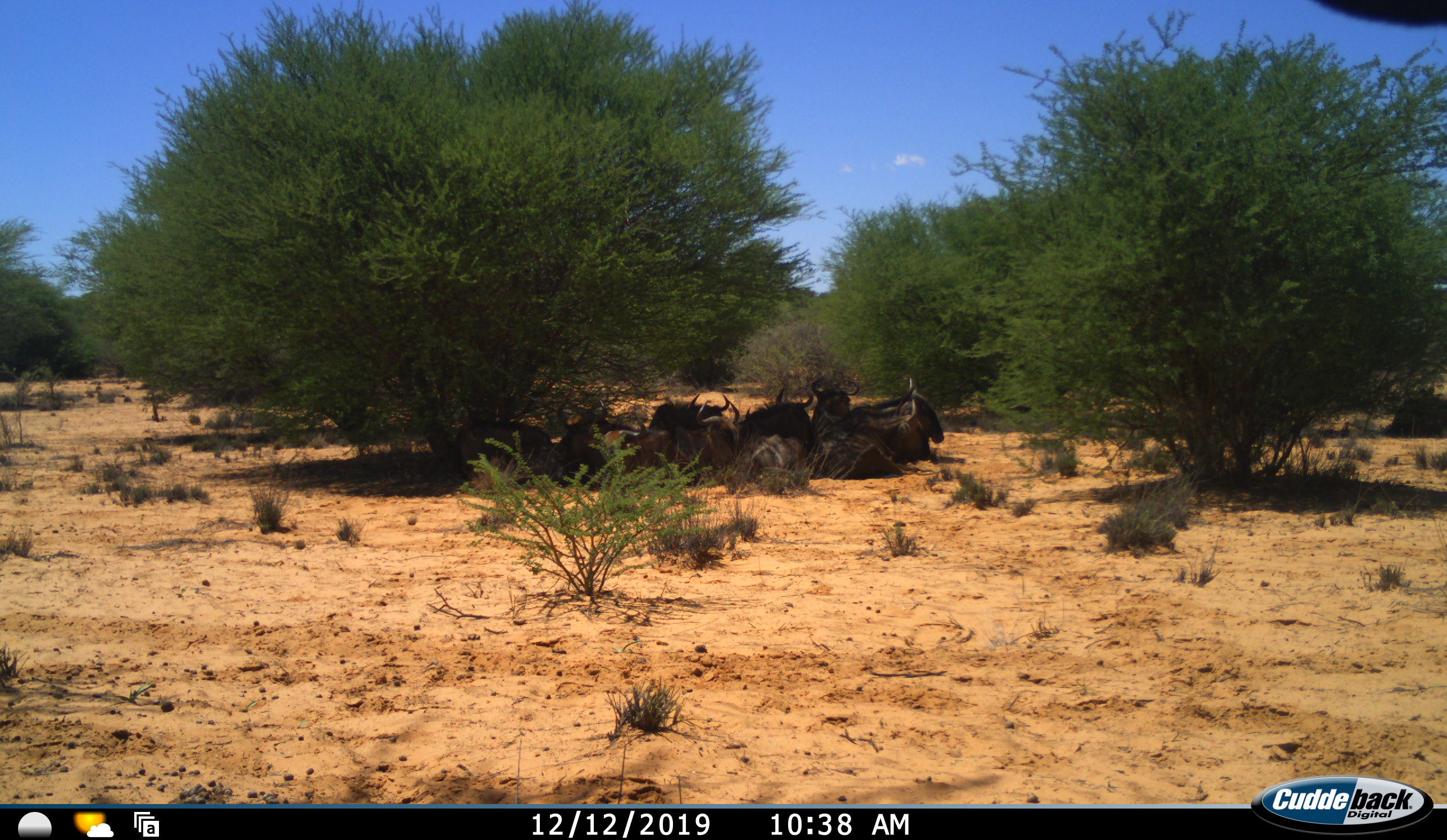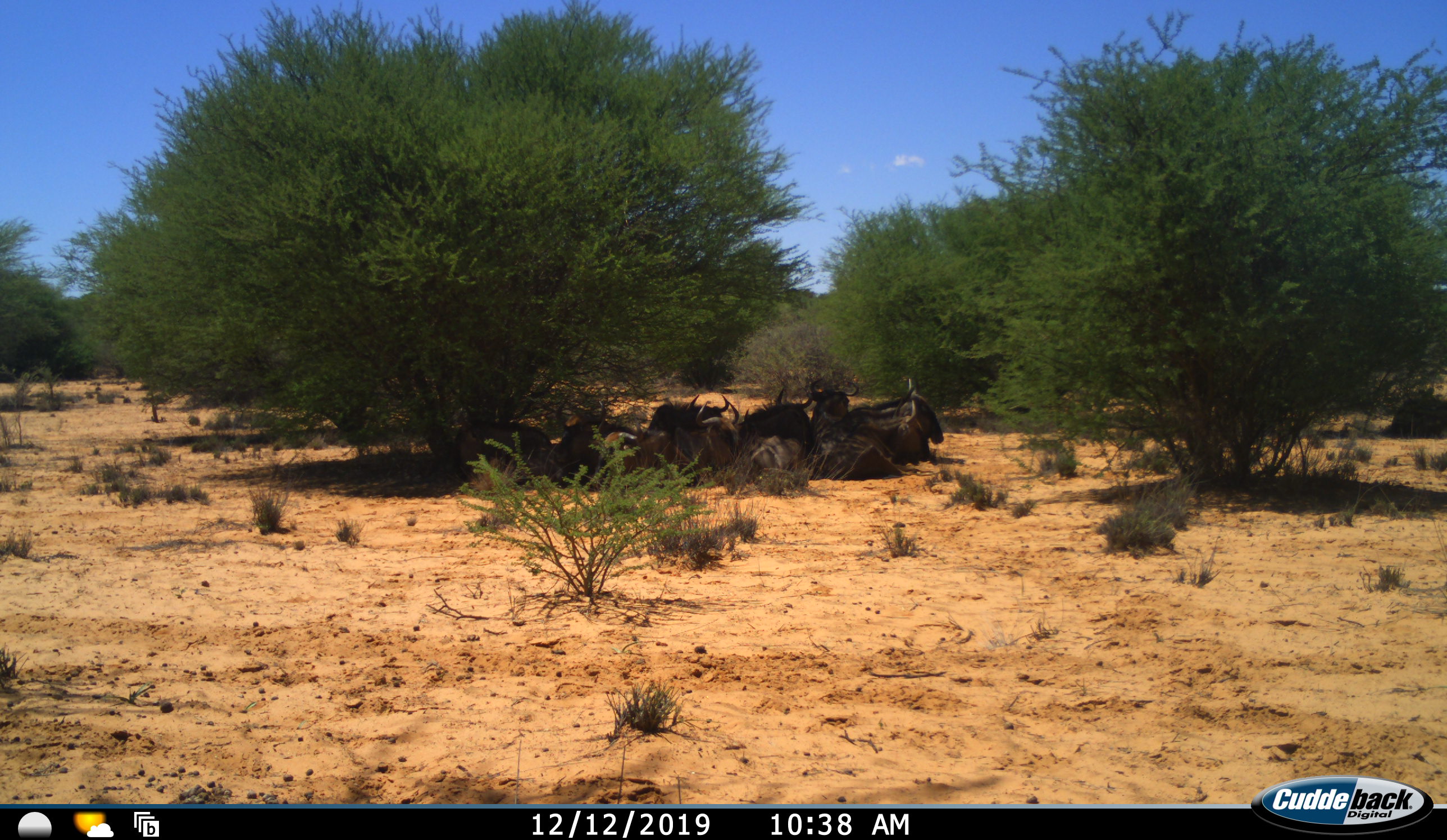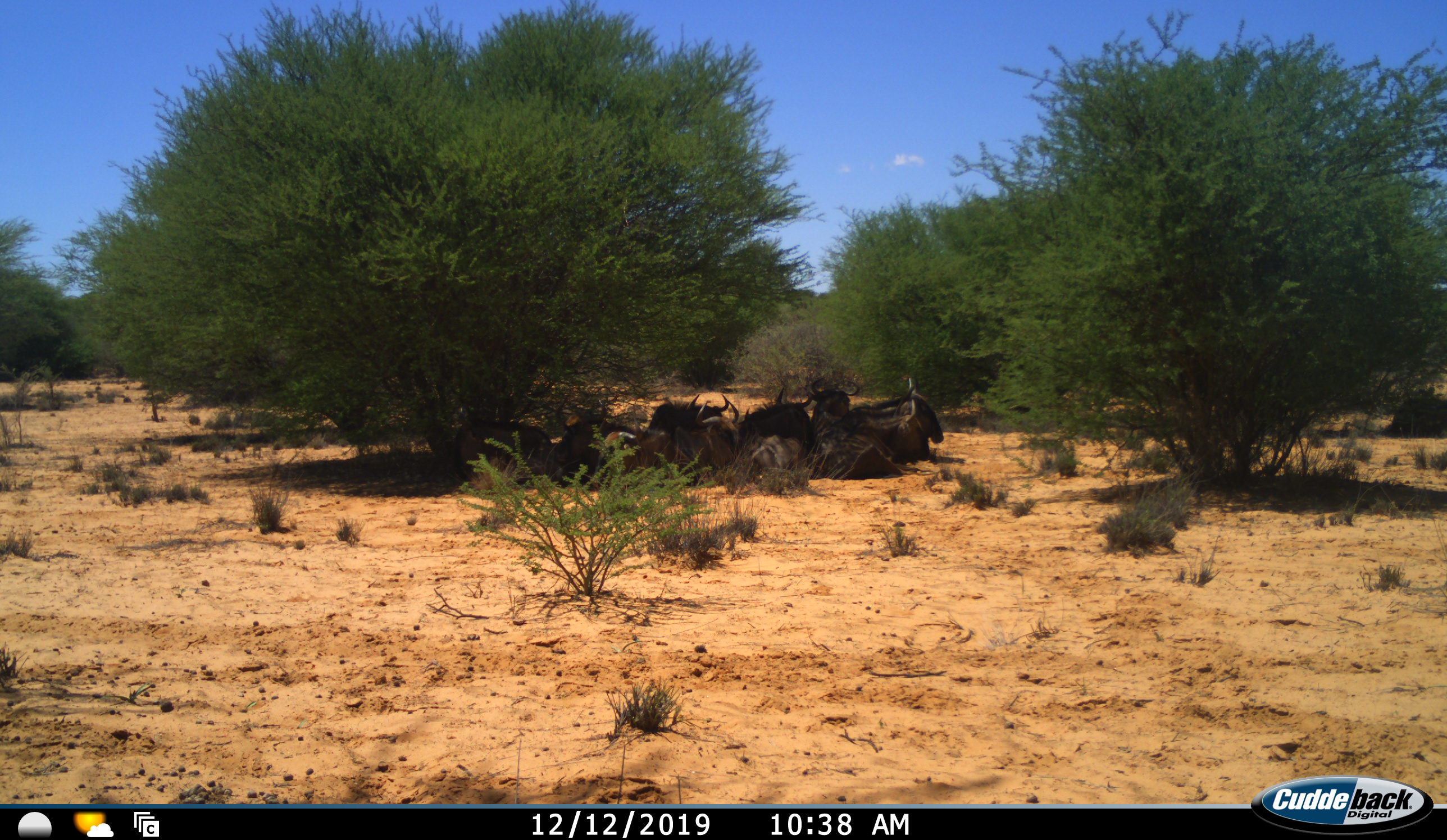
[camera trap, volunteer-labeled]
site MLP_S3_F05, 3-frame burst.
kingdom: Animalia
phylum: Chordata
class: Mammalia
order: Artiodactyla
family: Bovidae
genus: Connochaetes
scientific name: Connochaetes taurinus taurinus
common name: blue wildebeest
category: wildebeestblue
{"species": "wildebeestblue (blue wildebeest) (Connochaetes taurinus taurinus)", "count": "7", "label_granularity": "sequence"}